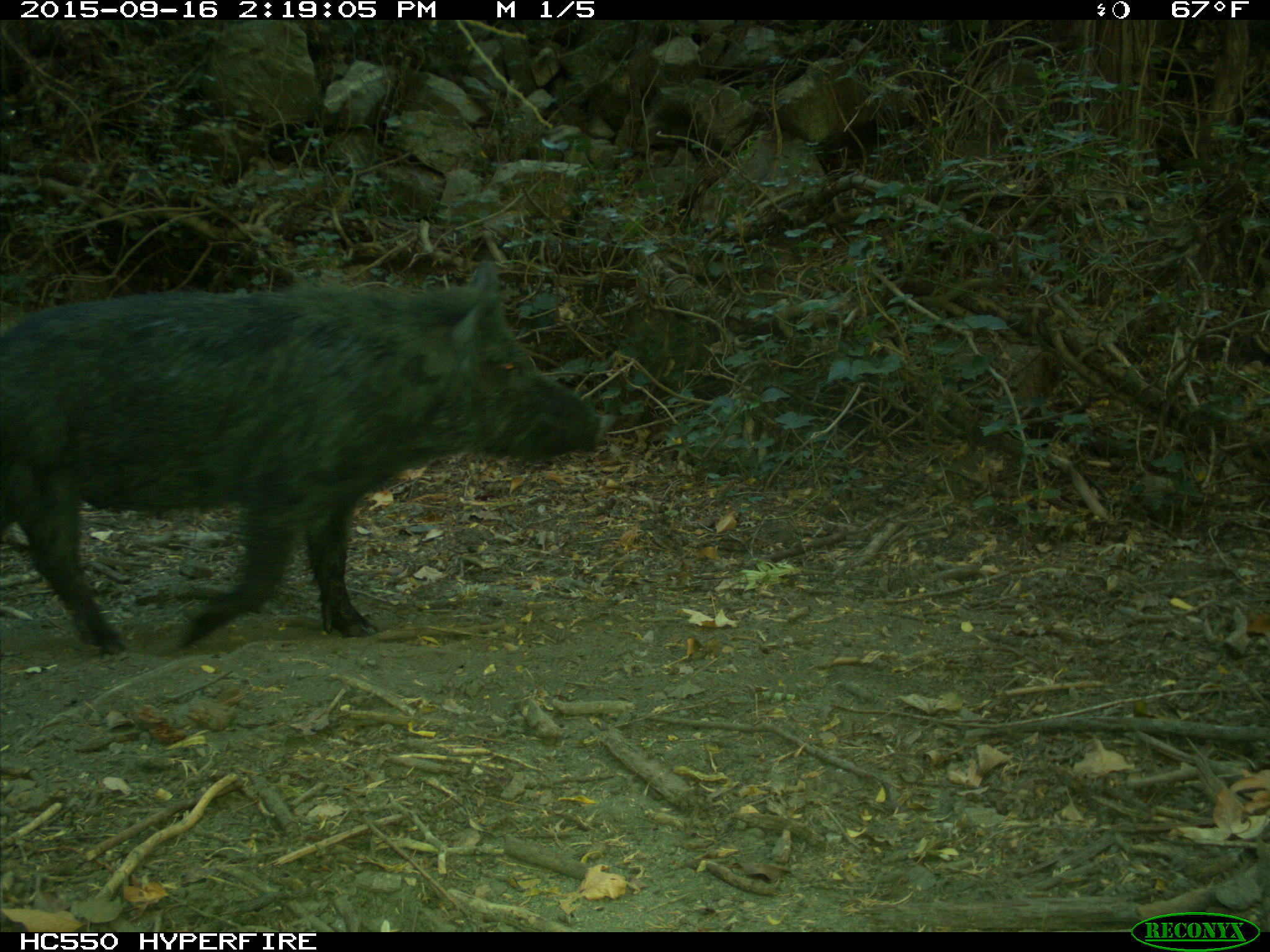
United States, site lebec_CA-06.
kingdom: Animalia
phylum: Chordata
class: Mammalia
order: Artiodactyla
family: Suidae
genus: Sus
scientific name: Sus scrofa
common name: wild boar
Sus scrofa (wild boar).